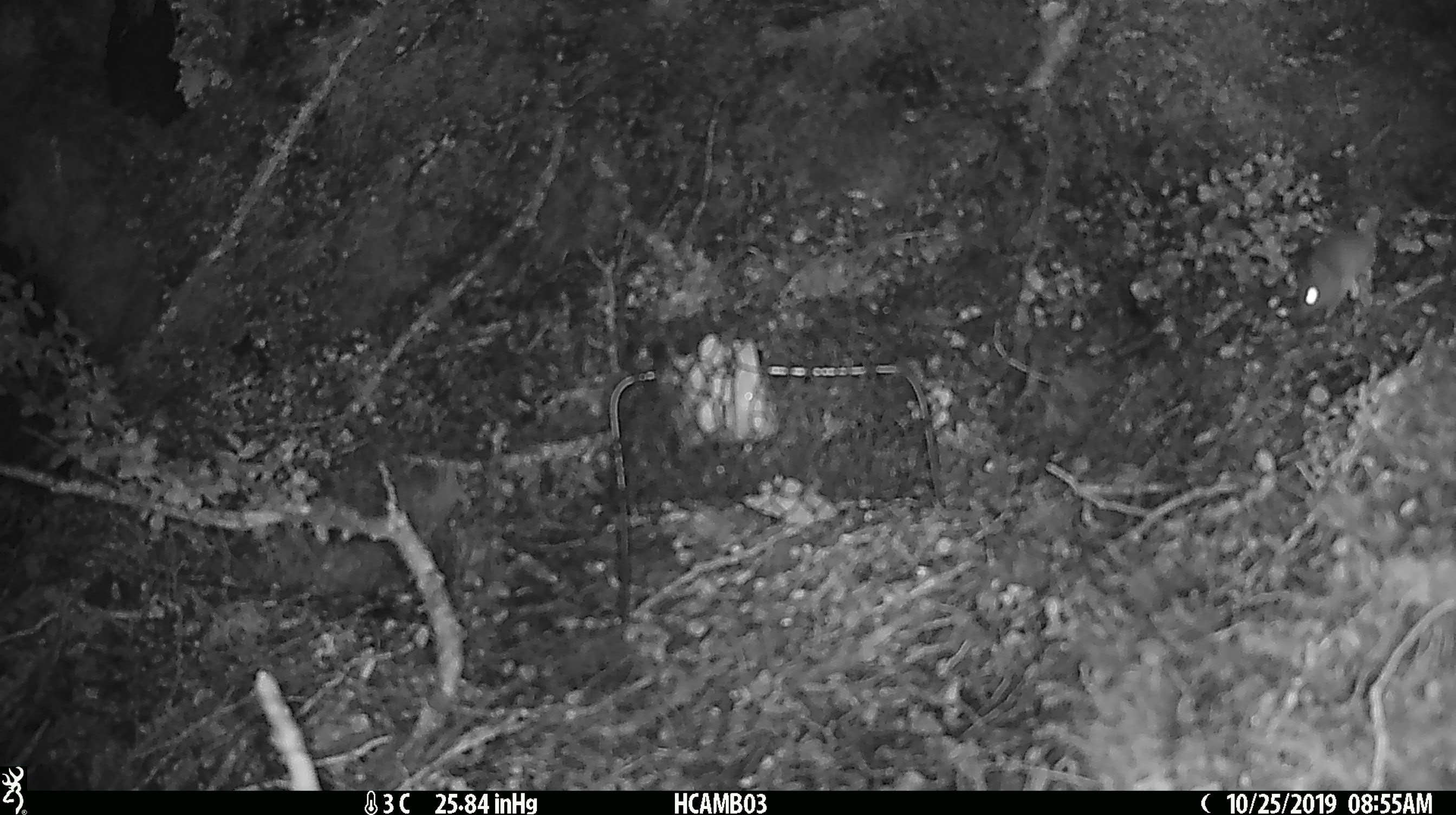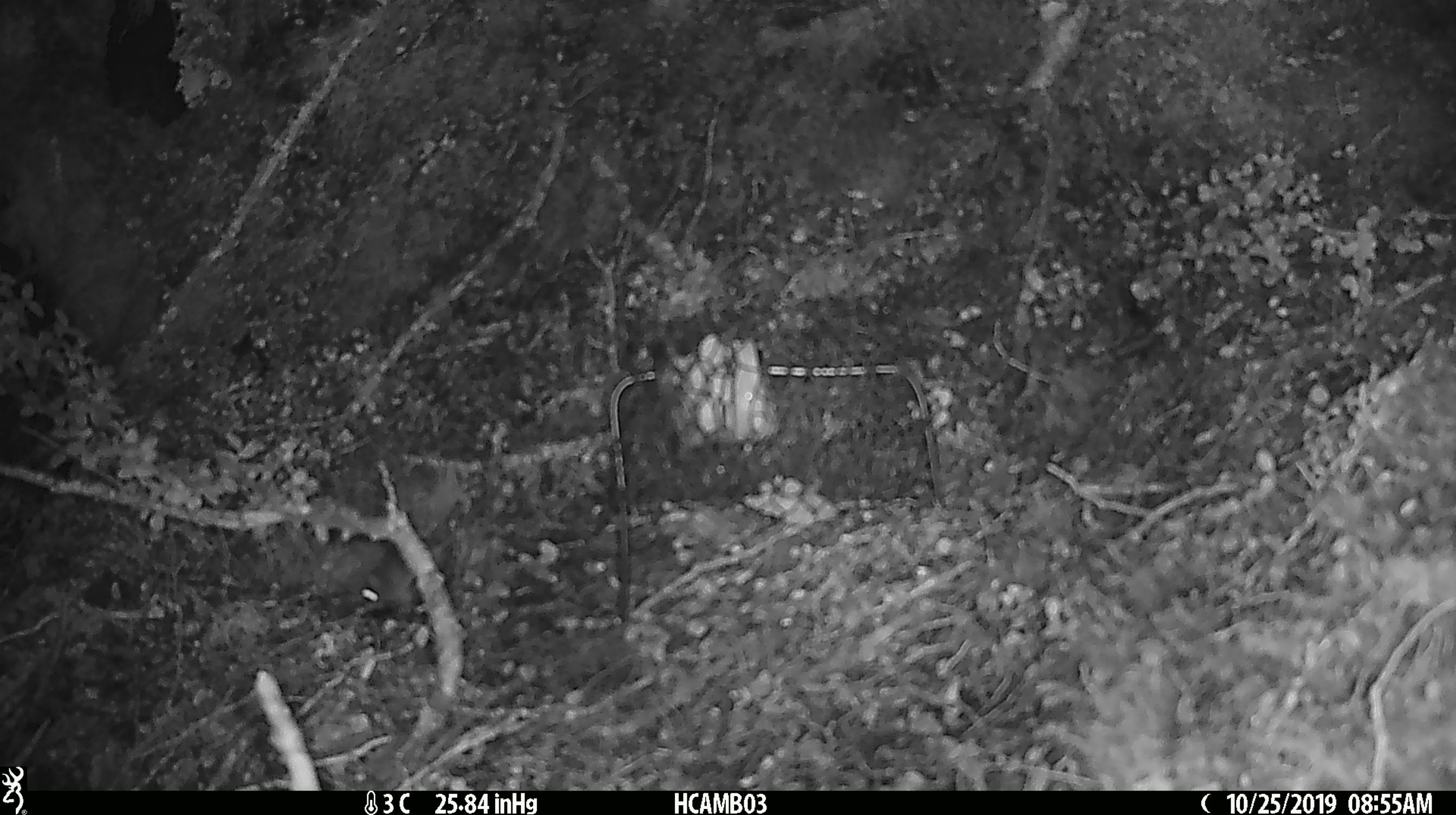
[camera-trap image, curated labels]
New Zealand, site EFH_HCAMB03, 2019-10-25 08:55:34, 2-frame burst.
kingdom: Animalia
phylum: Chordata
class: Mammalia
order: Rodentia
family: Muridae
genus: Mus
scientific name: Mus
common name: mouse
Mouse (Mus).